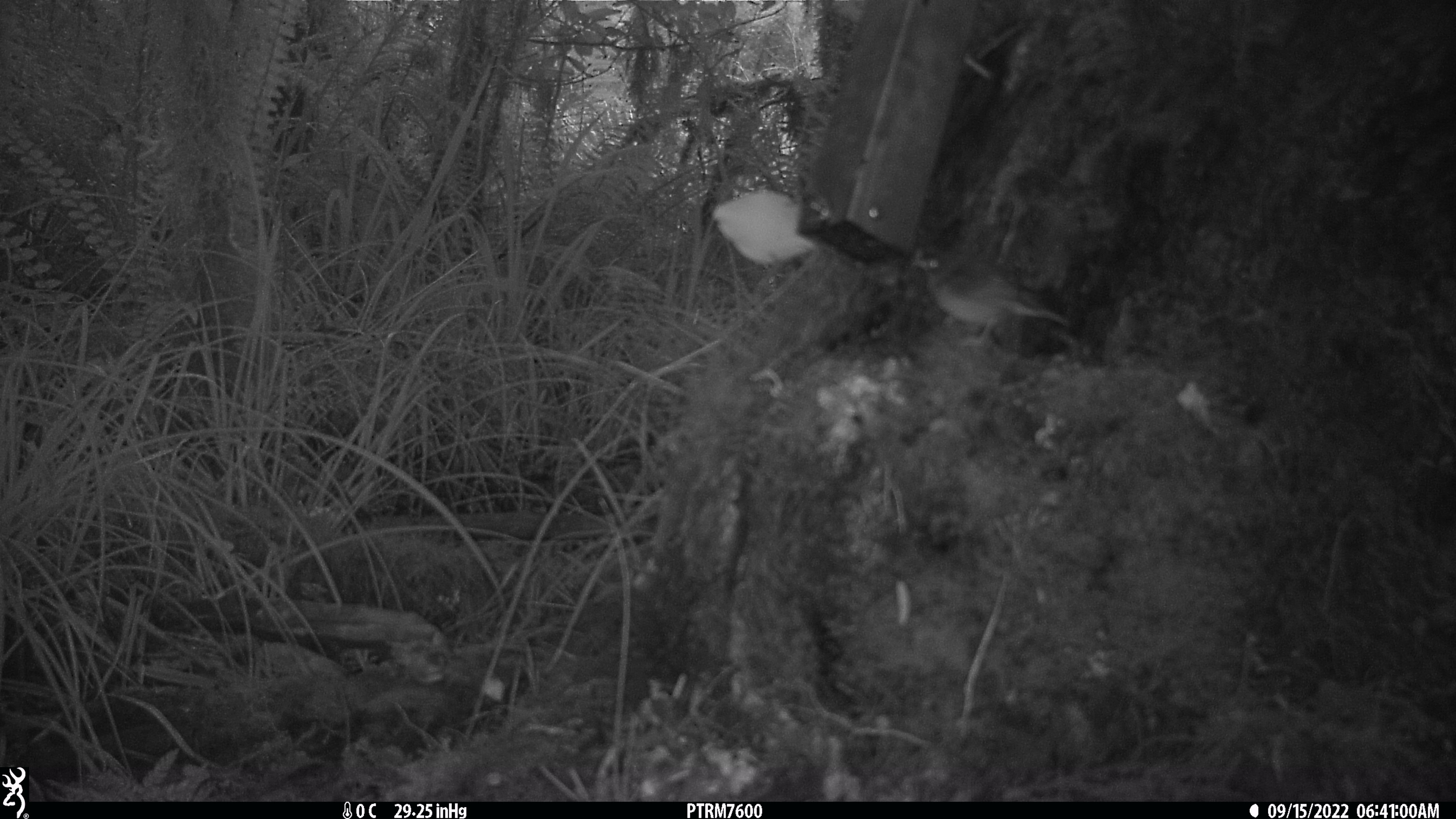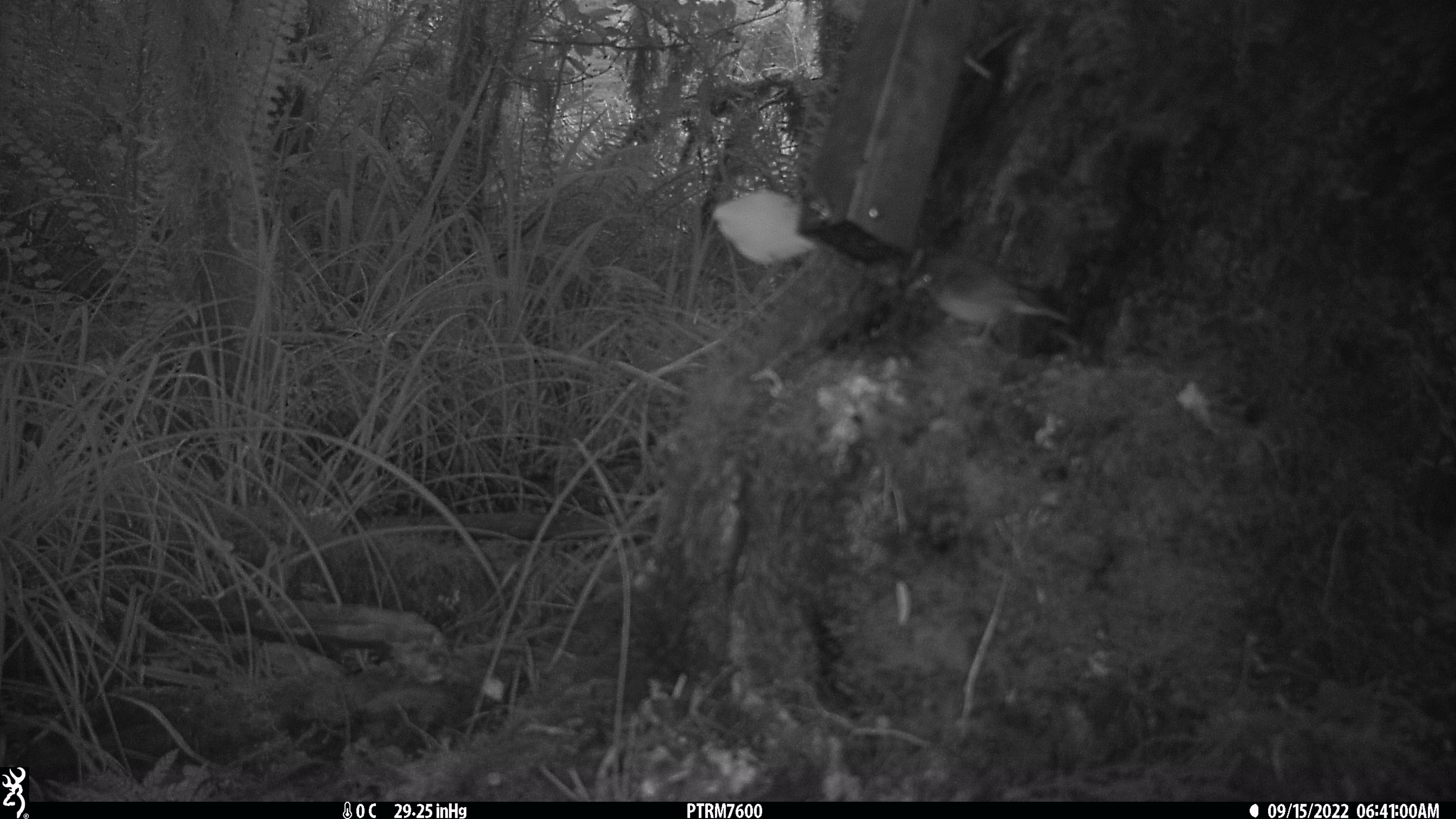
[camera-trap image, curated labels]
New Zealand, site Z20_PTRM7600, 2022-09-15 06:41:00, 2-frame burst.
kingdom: Animalia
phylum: Chordata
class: Aves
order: Passeriformes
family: Zosteropidae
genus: Zosterops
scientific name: Zosterops lateralis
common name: silvereye